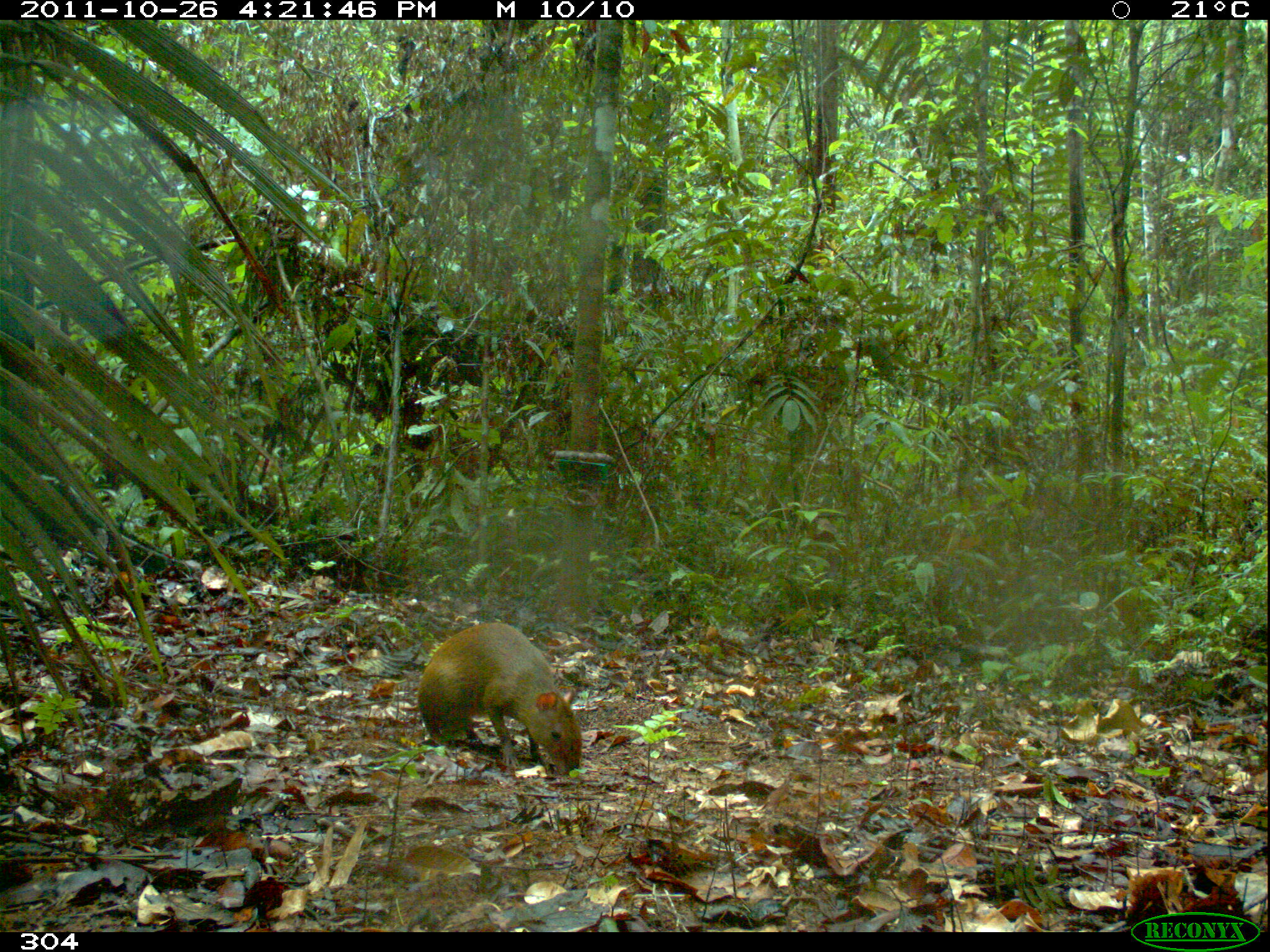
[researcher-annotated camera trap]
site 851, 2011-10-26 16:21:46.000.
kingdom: Animalia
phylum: Chordata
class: Mammalia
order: Rodentia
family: Dasyproctidae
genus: Dasyprocta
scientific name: Dasyprocta punctata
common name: central american agouti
Dasyprocta punctata (central american agouti).